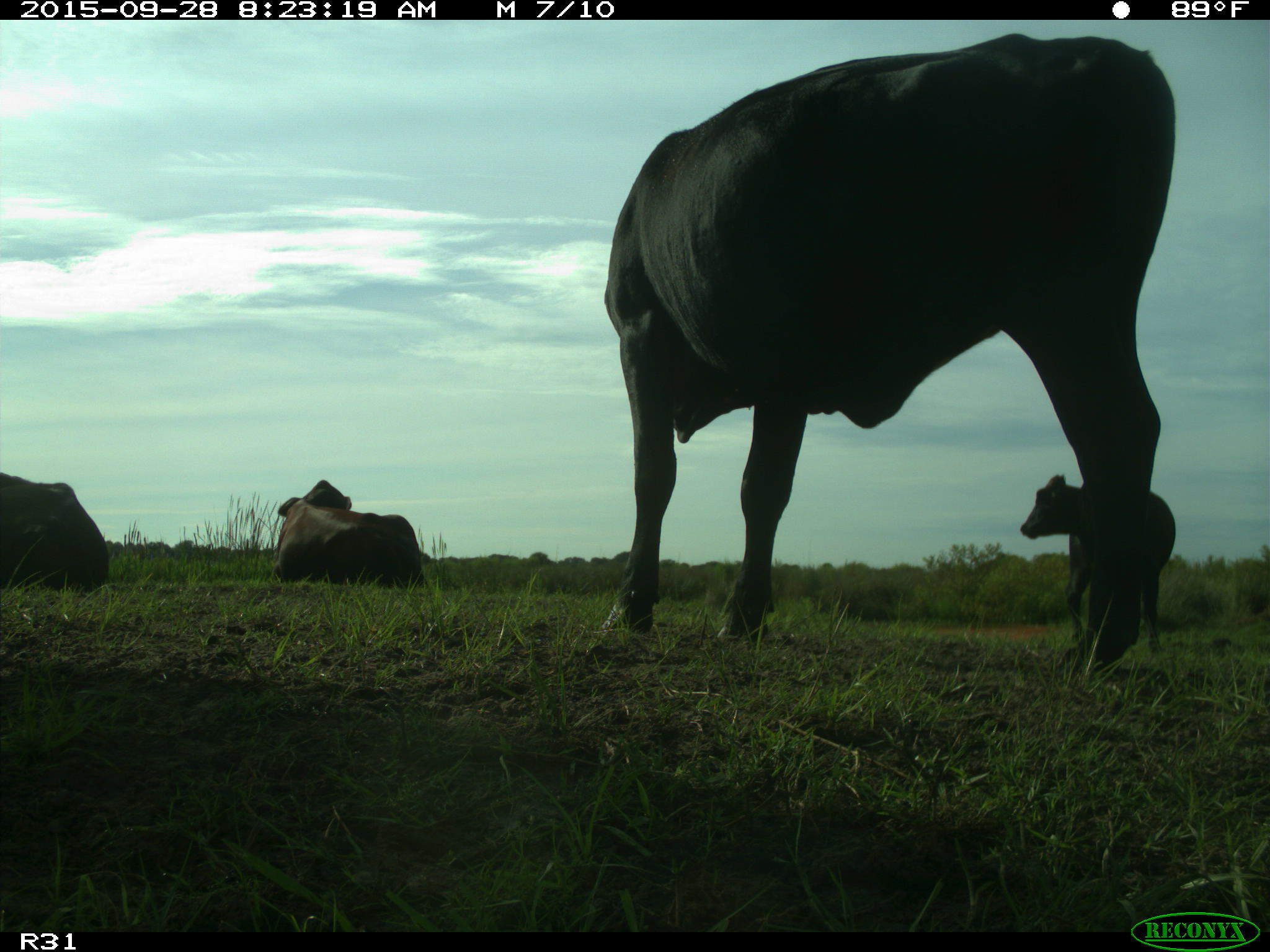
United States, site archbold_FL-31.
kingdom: Animalia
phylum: Chordata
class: Mammalia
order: Artiodactyla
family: Bovidae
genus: Bos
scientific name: Bos taurus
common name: domestic cow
Bos taurus (domestic cow).